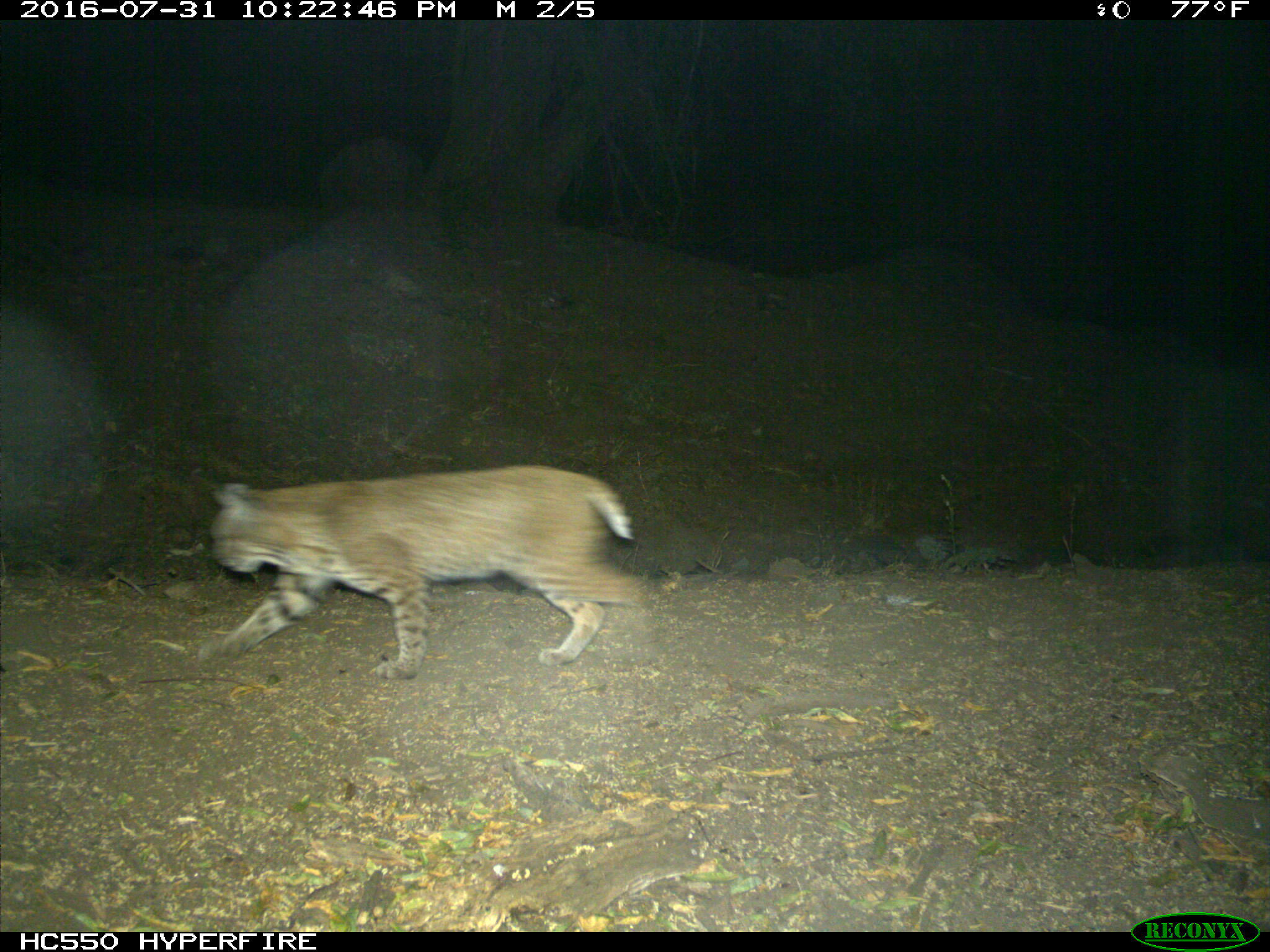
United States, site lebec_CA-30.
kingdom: Animalia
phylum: Chordata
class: Mammalia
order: Carnivora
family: Felidae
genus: Lynx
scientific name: Lynx rufus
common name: bobcat